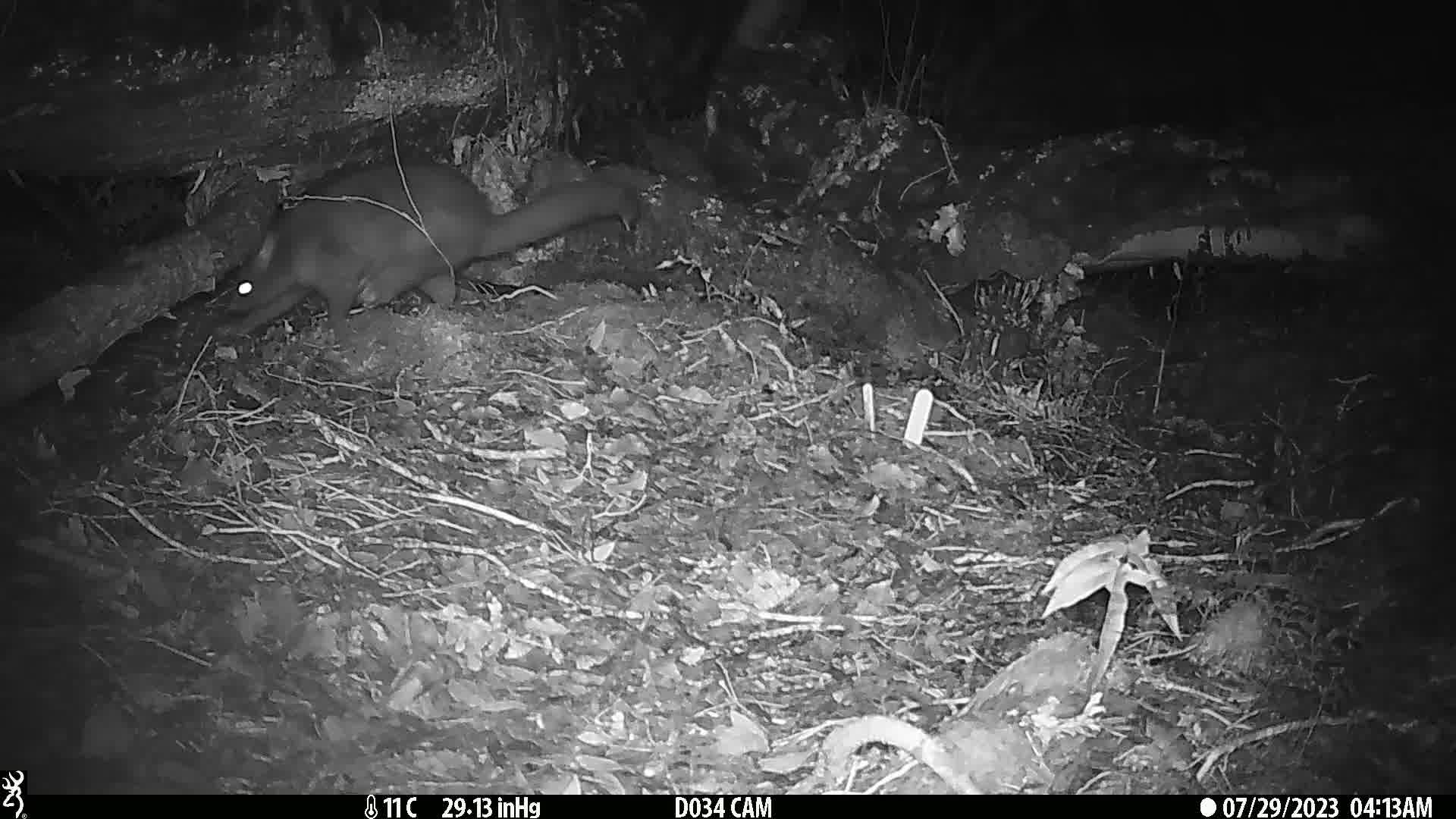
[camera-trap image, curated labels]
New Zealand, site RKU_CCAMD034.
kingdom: Animalia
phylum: Chordata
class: Mammalia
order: Diprotodontia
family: Phalangeridae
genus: Trichosurus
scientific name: Trichosurus vulpecula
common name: common brushtail possum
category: possum